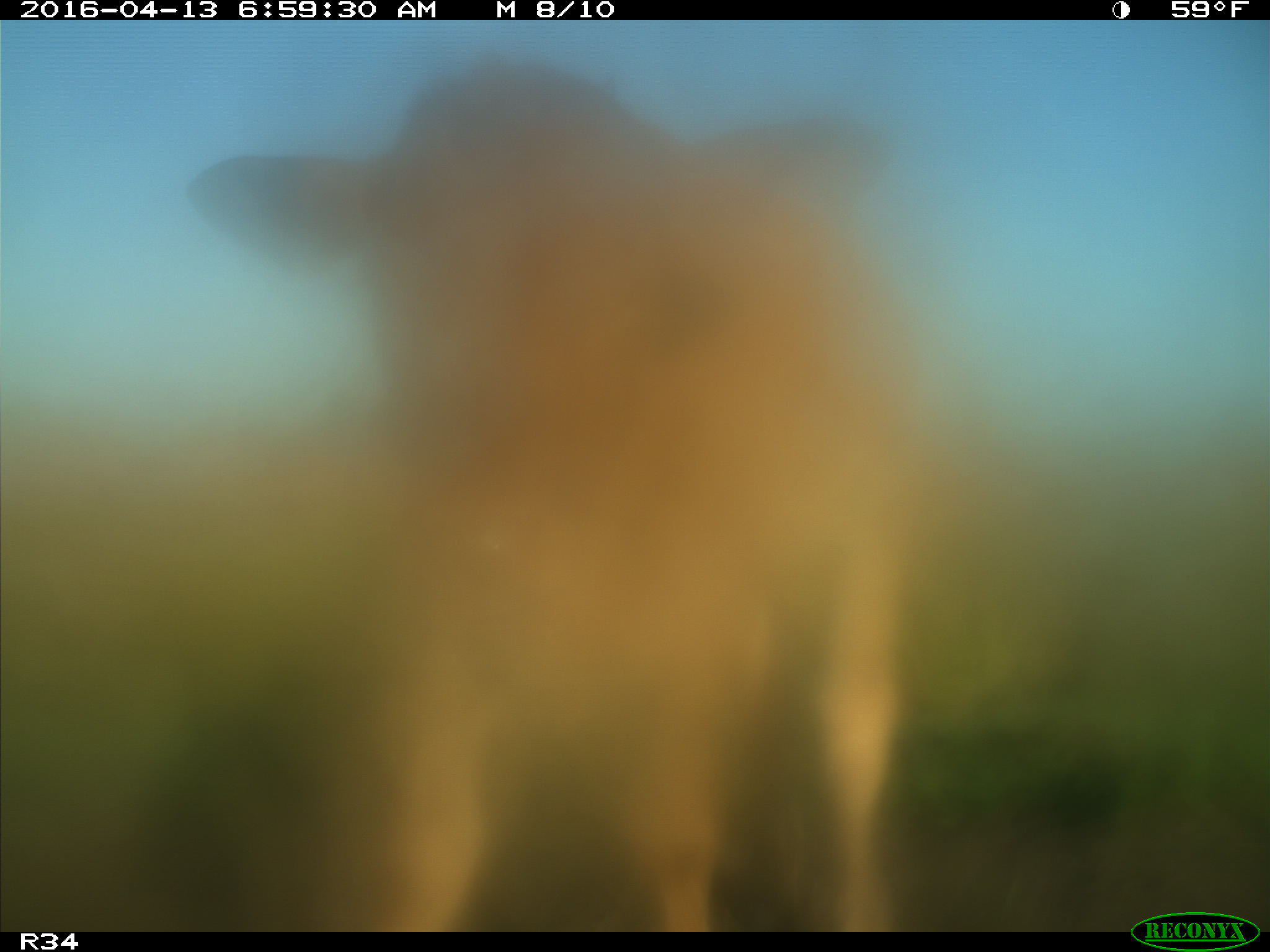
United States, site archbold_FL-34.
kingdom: Animalia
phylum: Chordata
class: Mammalia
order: Artiodactyla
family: Bovidae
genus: Bos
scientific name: Bos taurus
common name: domestic cow